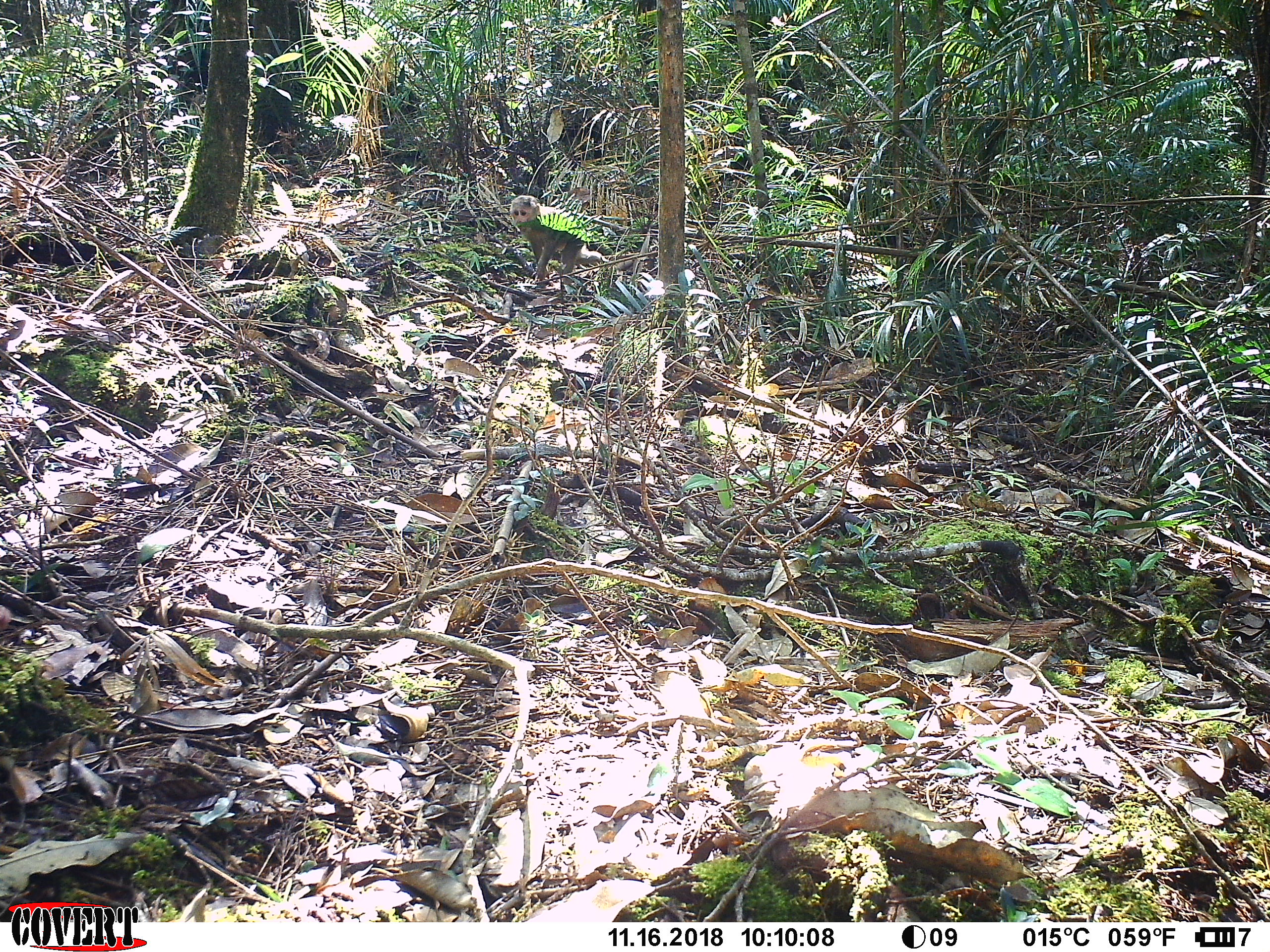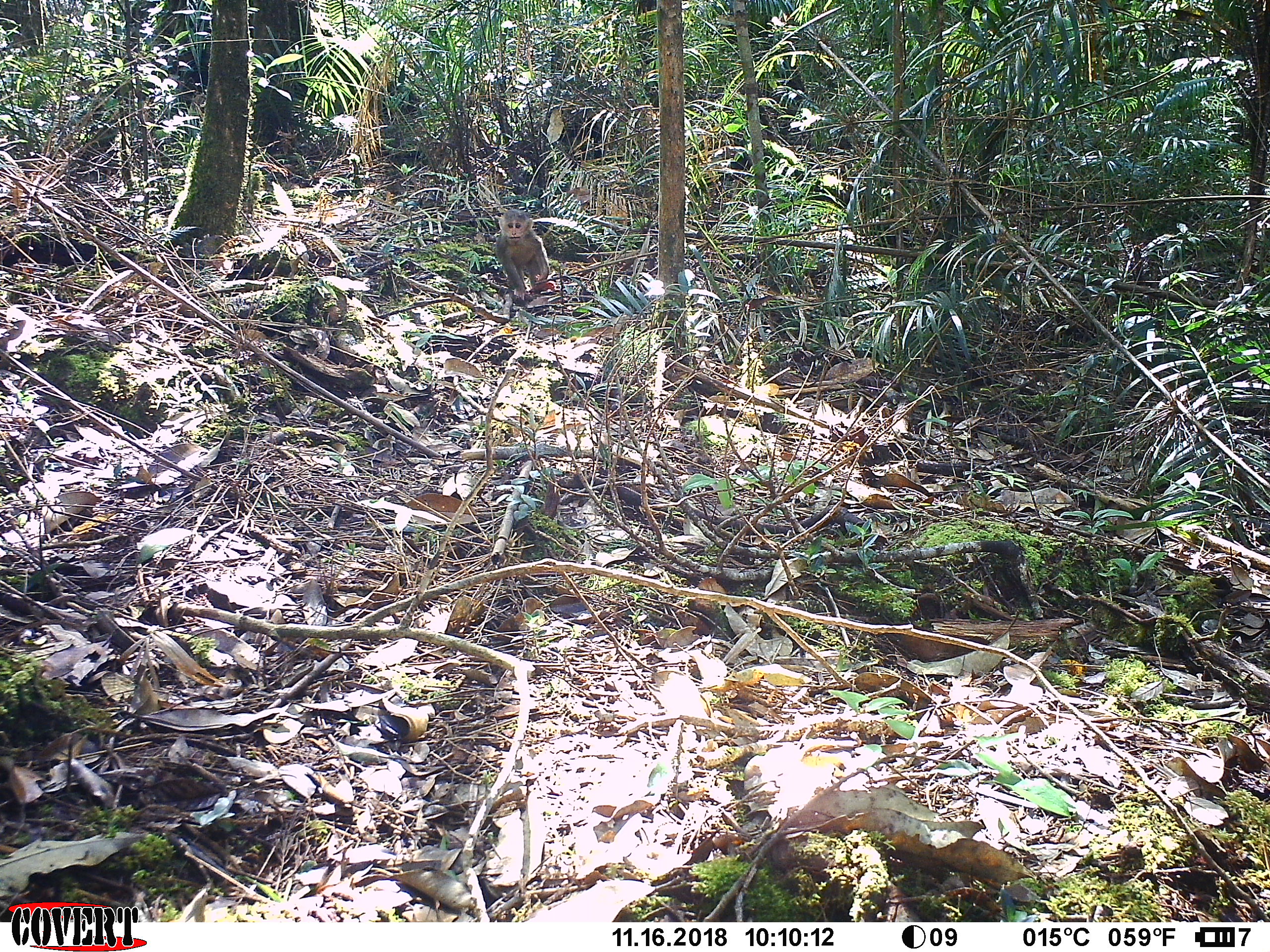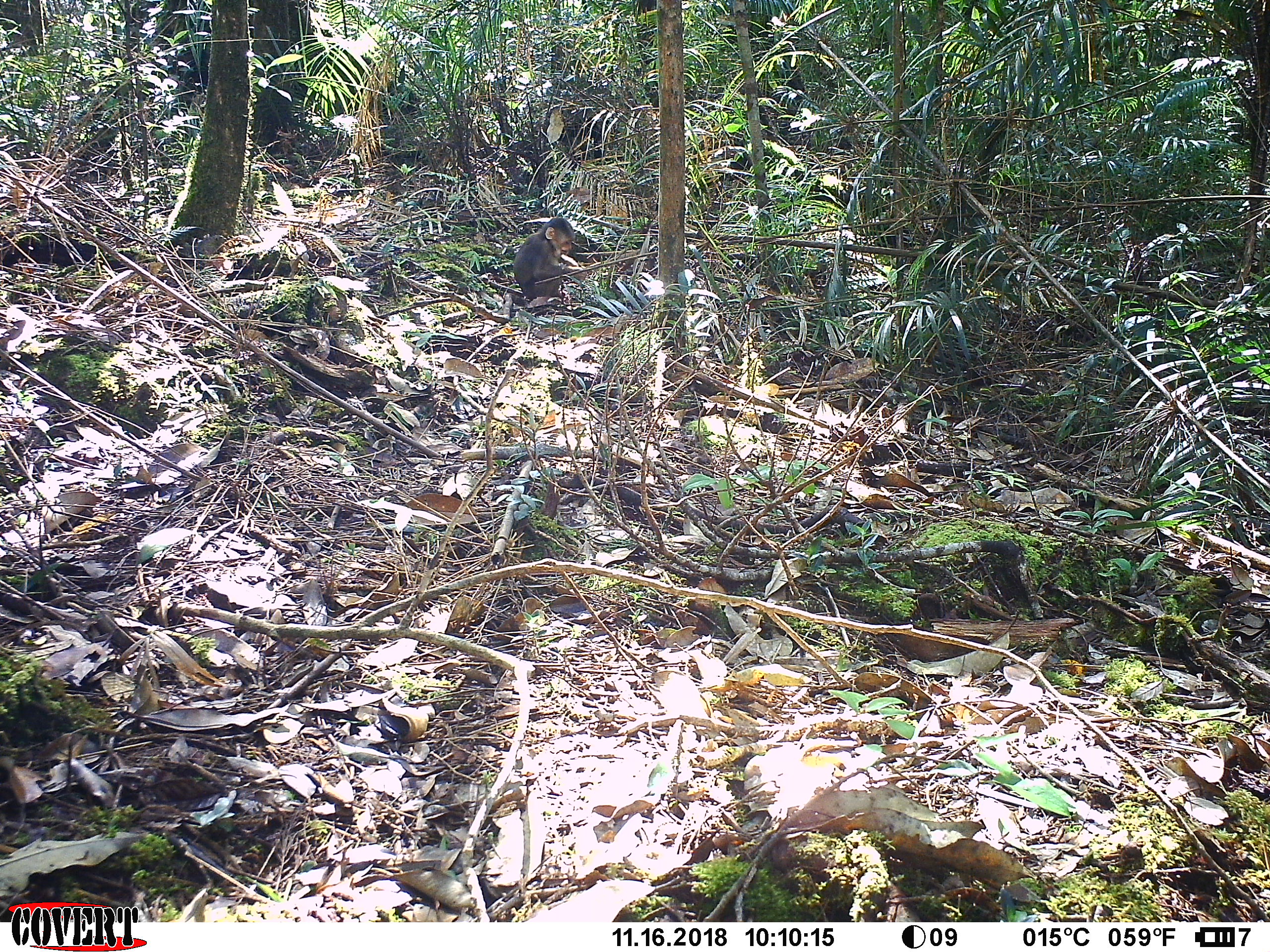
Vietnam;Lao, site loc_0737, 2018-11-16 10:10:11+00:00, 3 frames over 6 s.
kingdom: Animalia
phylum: Chordata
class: Mammalia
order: Primates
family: Cercopithecidae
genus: Macaca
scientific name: Macaca arctoides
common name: stump-tailed macaque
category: stump tailed macaque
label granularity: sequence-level